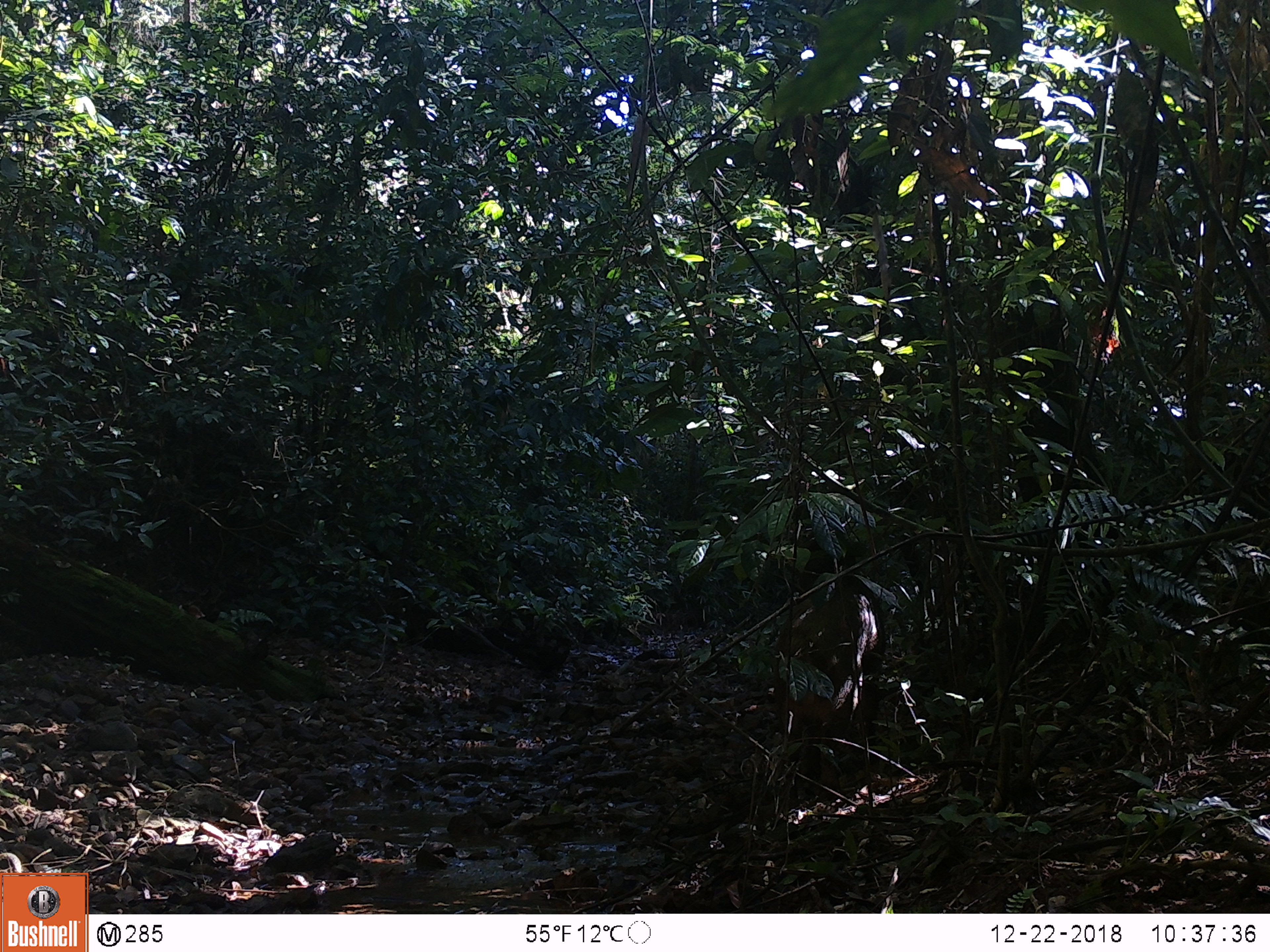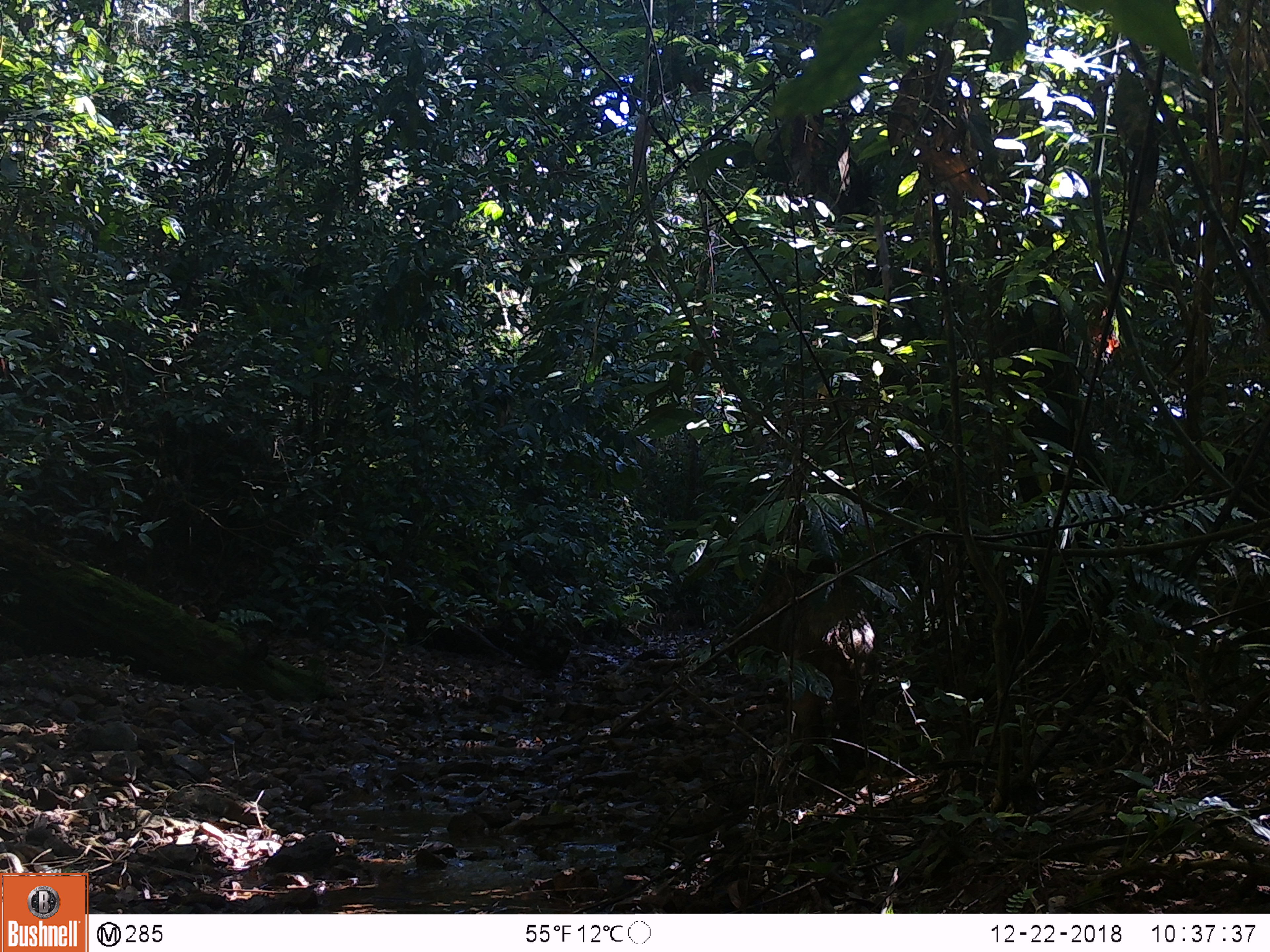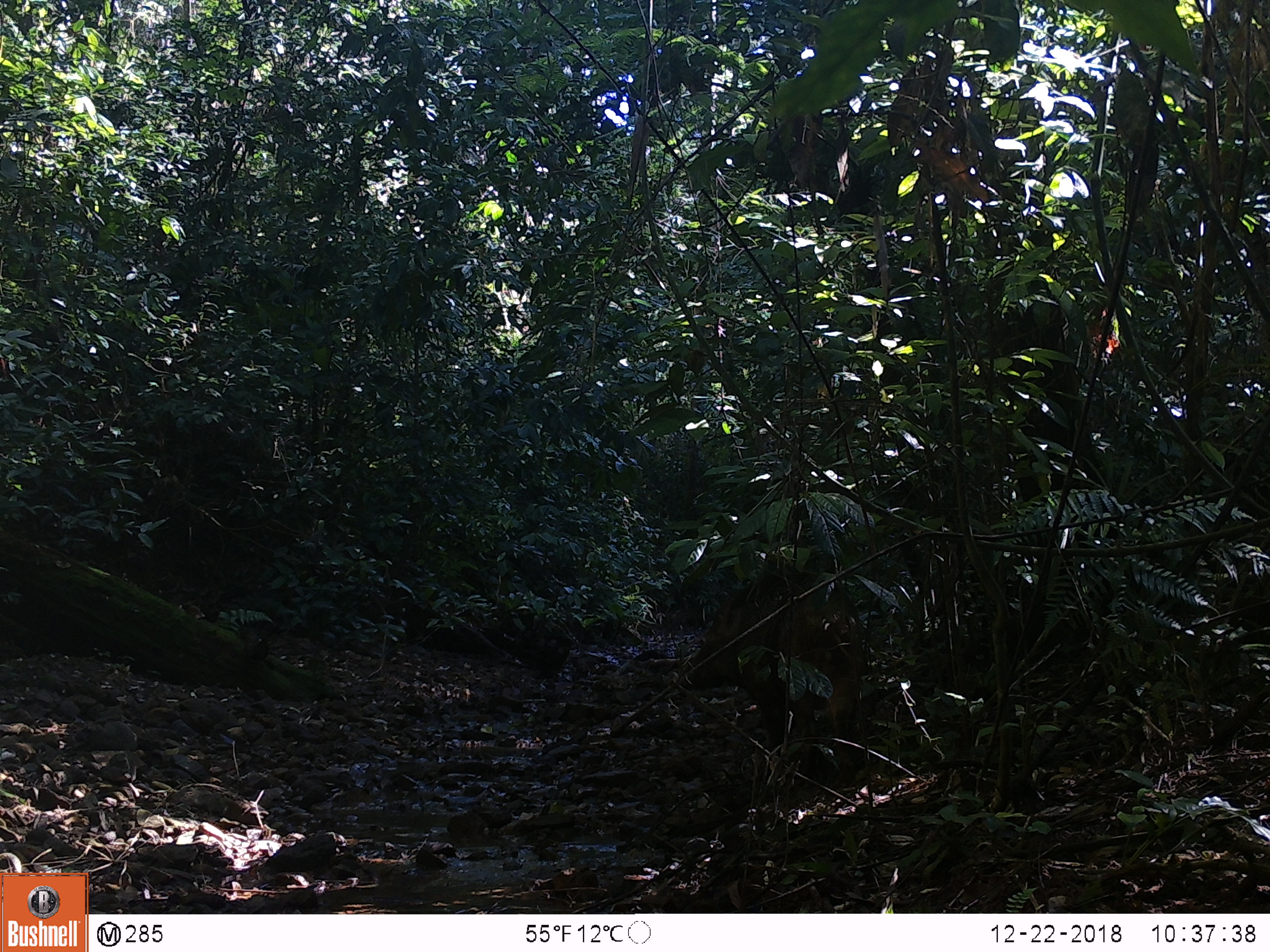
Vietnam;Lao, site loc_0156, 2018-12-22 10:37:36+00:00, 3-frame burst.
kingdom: Animalia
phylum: Chordata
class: Mammalia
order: Artiodactyla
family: Suidae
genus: Sus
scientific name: Sus scrofa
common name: eurasian wild pig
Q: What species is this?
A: Eurasian wild pig (Sus scrofa).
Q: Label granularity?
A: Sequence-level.